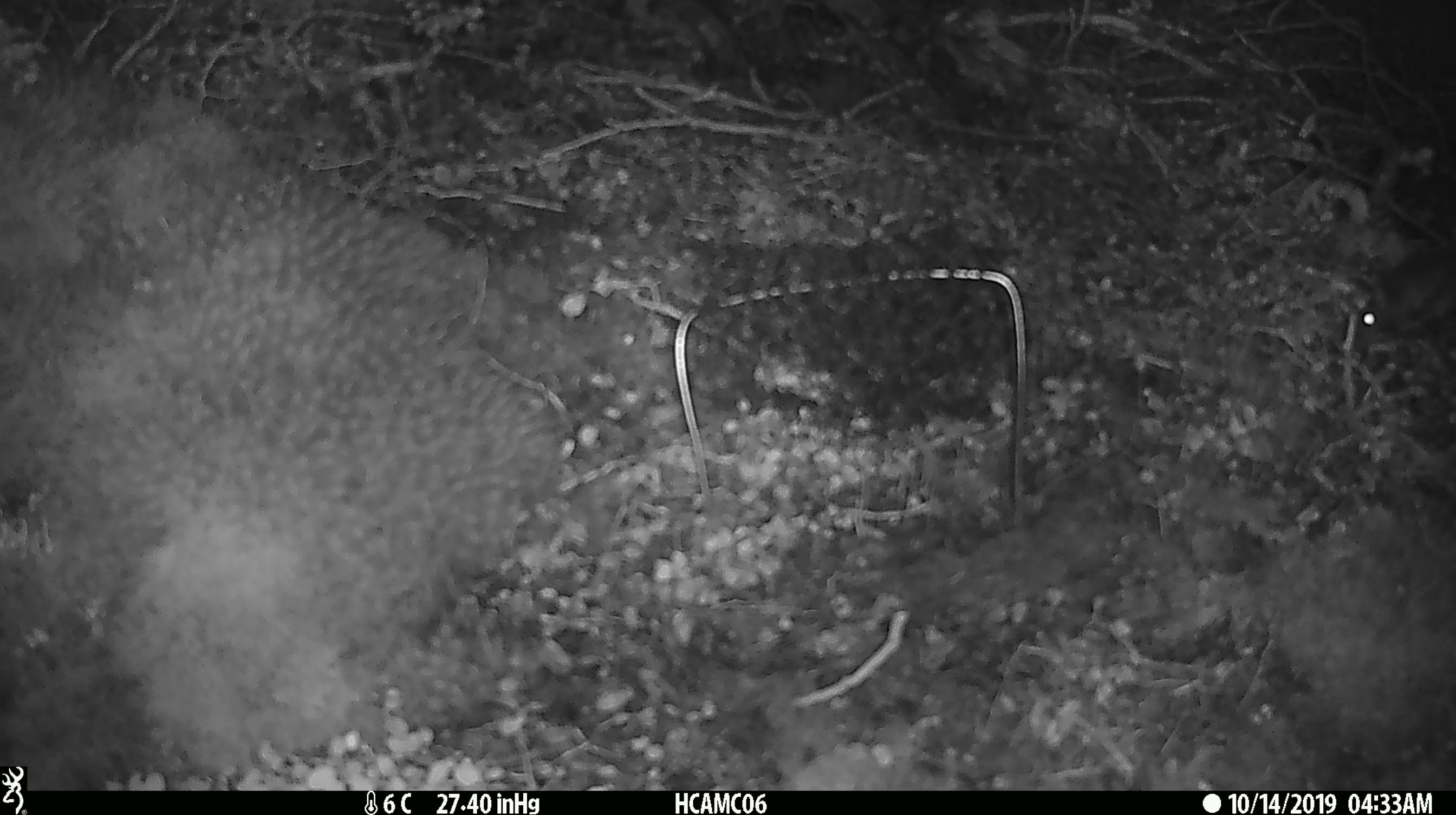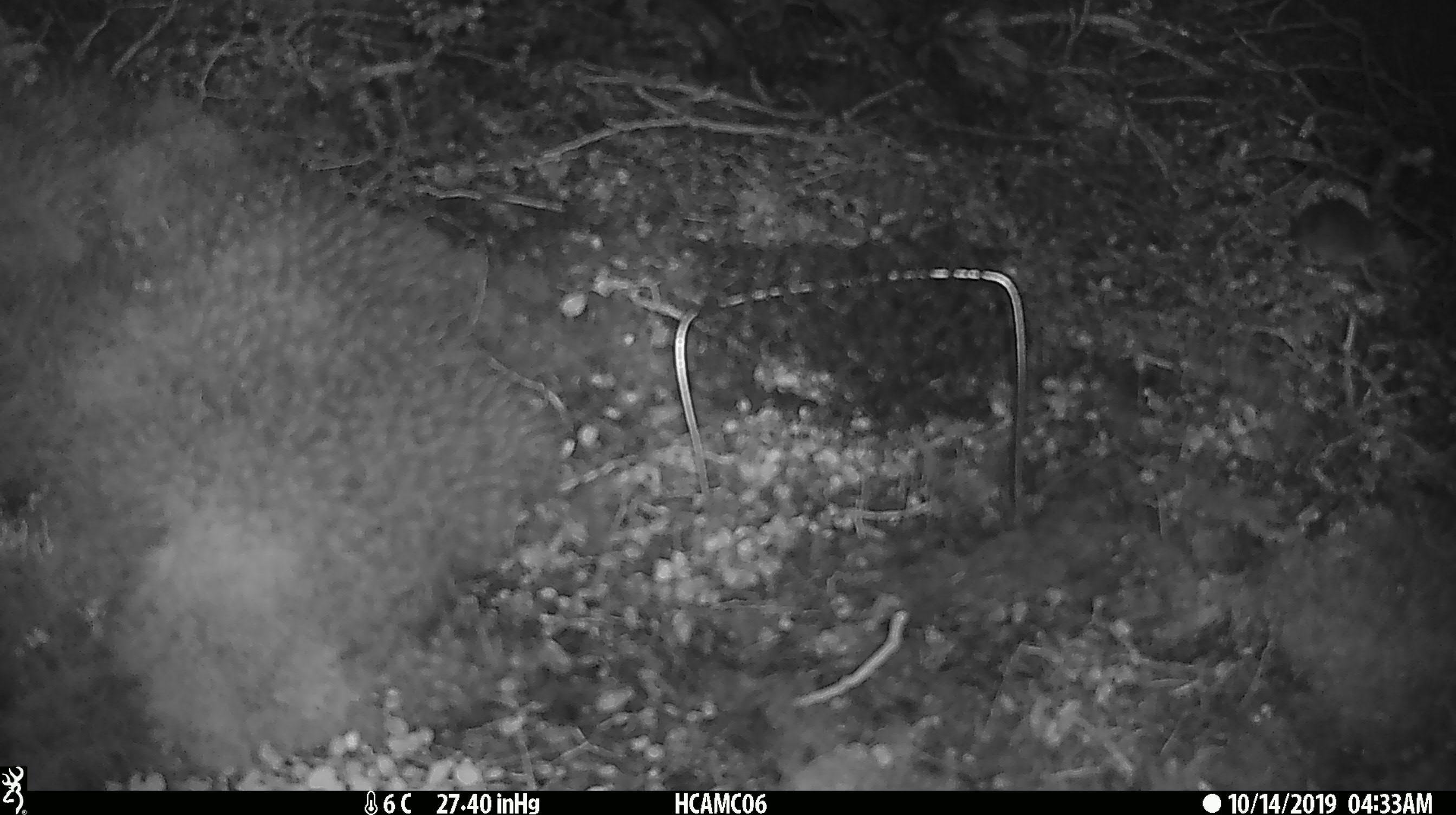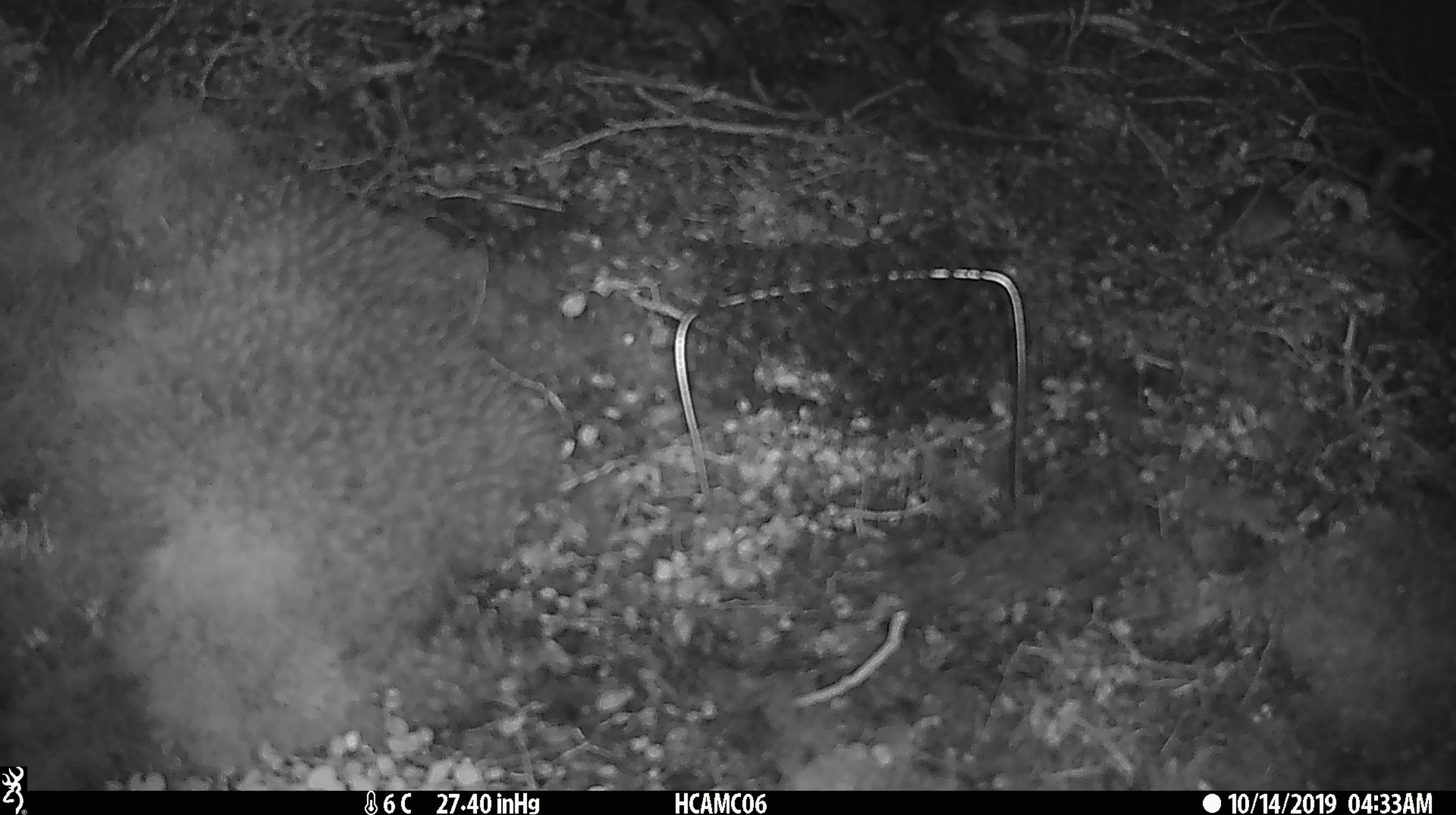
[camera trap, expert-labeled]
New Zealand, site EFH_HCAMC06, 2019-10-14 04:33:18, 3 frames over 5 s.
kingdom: Animalia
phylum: Chordata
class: Mammalia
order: Rodentia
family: Muridae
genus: Mus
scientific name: Mus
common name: mouse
Mouse (Mus).